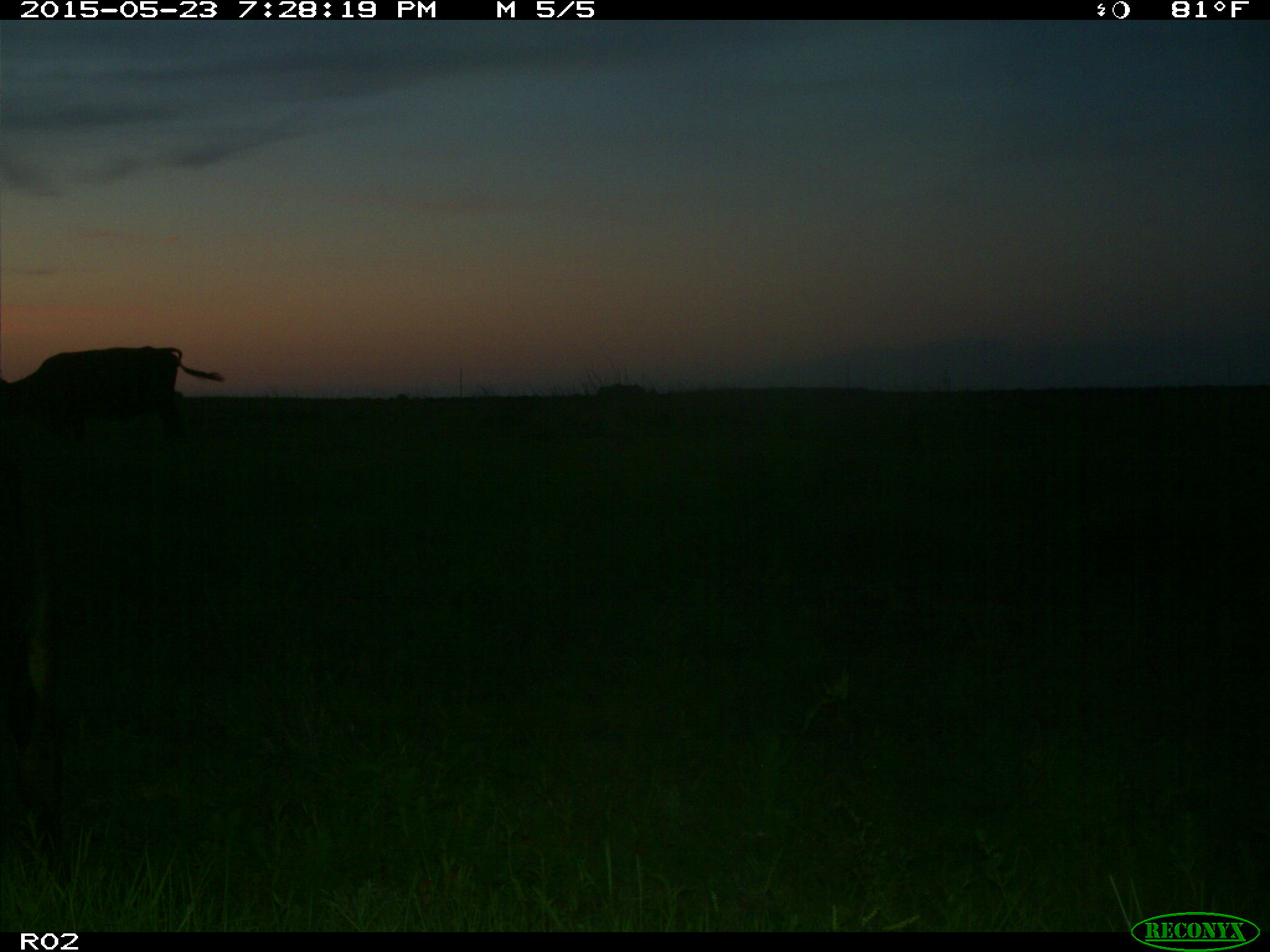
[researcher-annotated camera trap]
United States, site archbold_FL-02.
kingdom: Animalia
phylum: Chordata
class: Mammalia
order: Artiodactyla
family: Bovidae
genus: Bos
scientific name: Bos taurus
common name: domestic cow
Bos taurus (domestic cow).